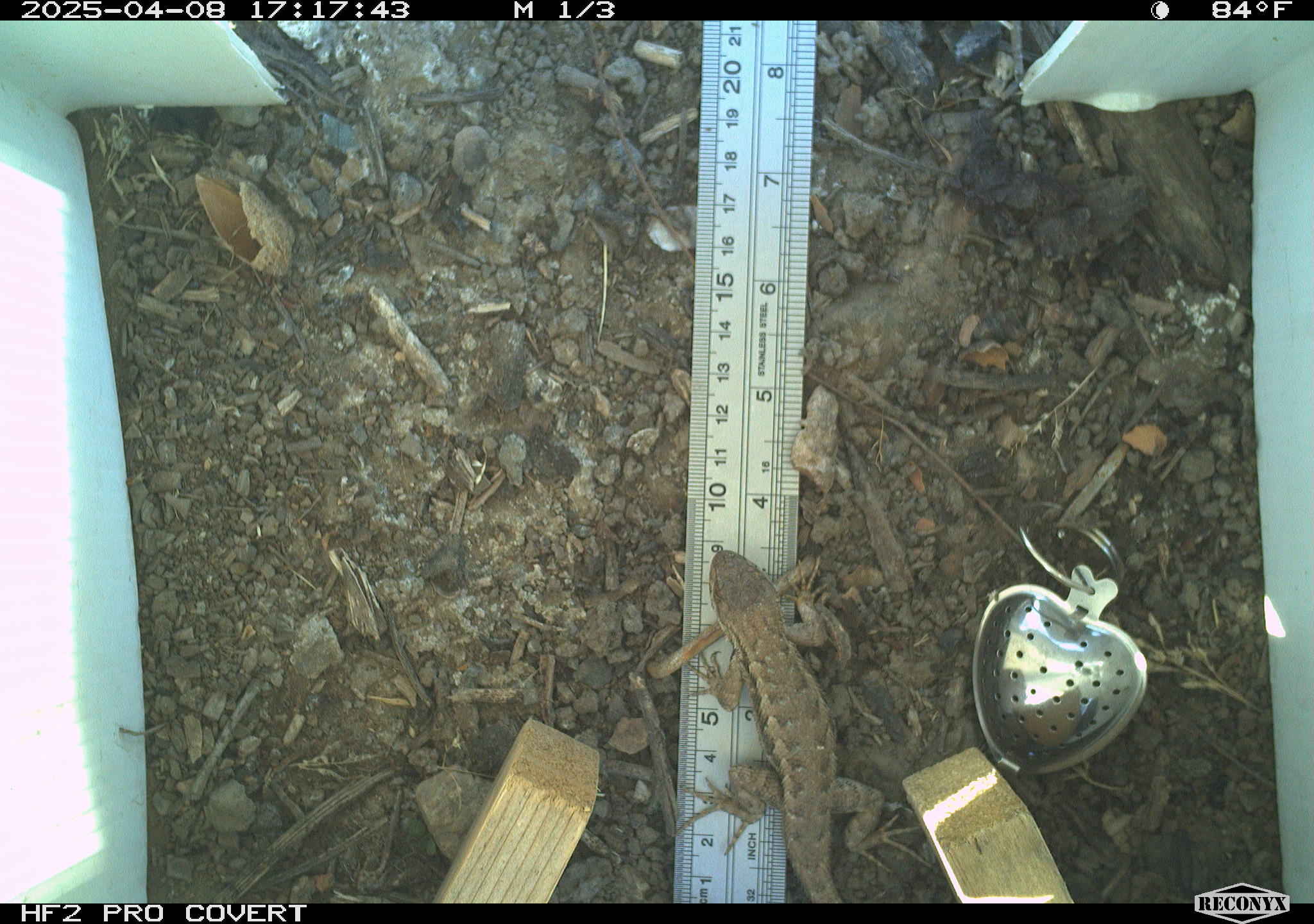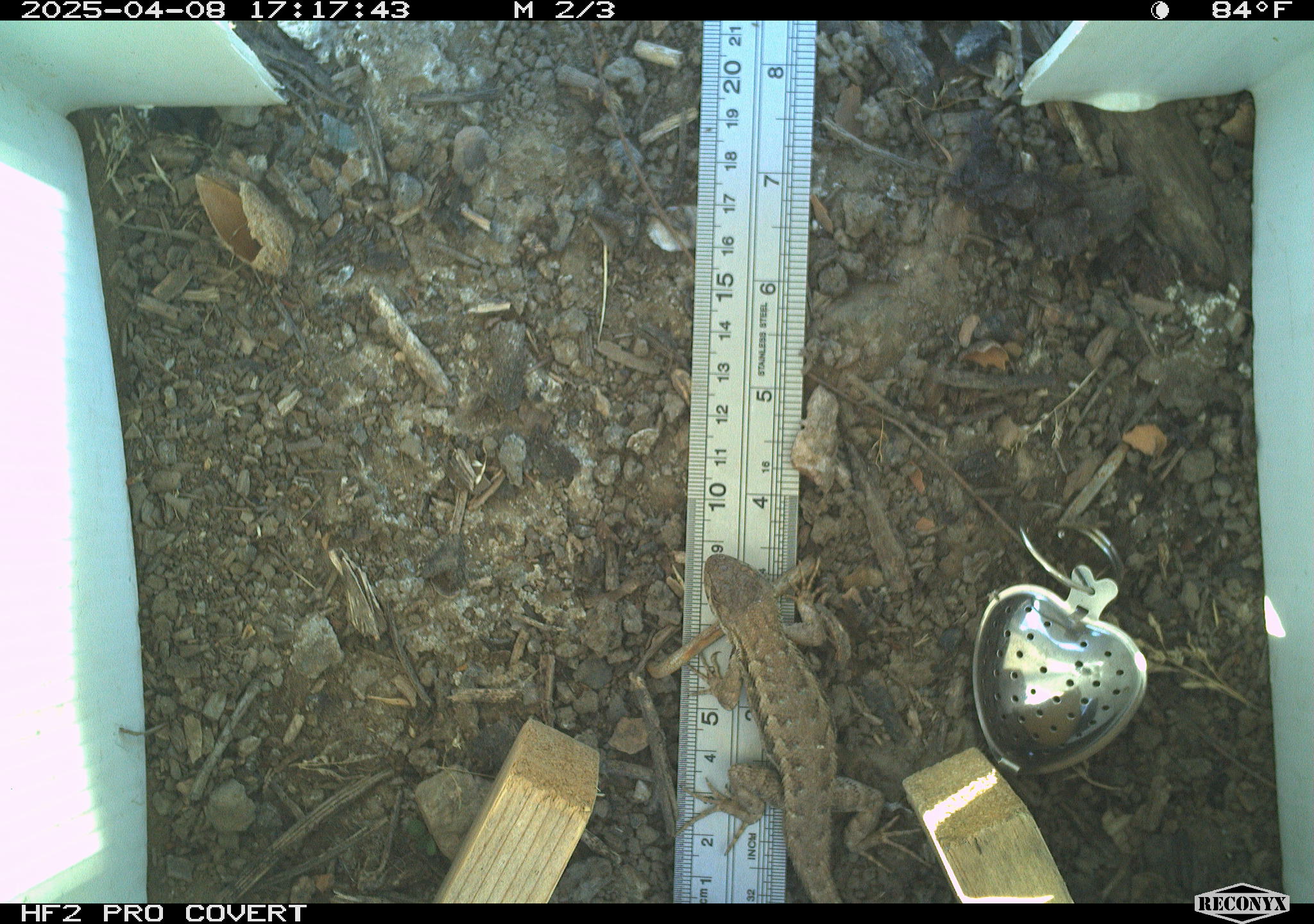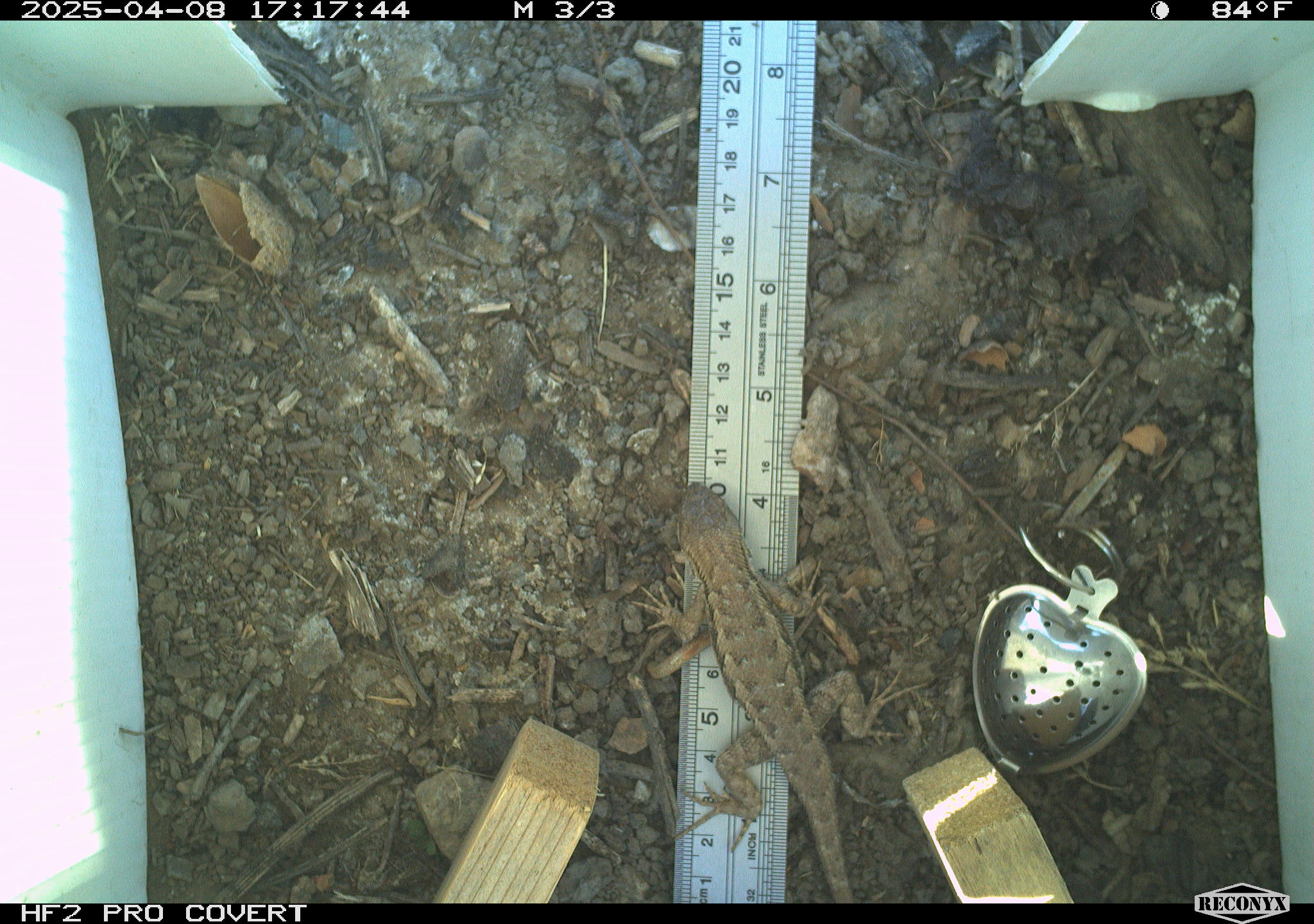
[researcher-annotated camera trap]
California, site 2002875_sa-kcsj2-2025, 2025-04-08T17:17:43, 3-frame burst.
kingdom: Animalia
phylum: Chordata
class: Reptilia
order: Squamata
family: Phrynosomatidae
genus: Sceloporus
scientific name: Sceloporus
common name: spiny lizards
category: sceloporus species